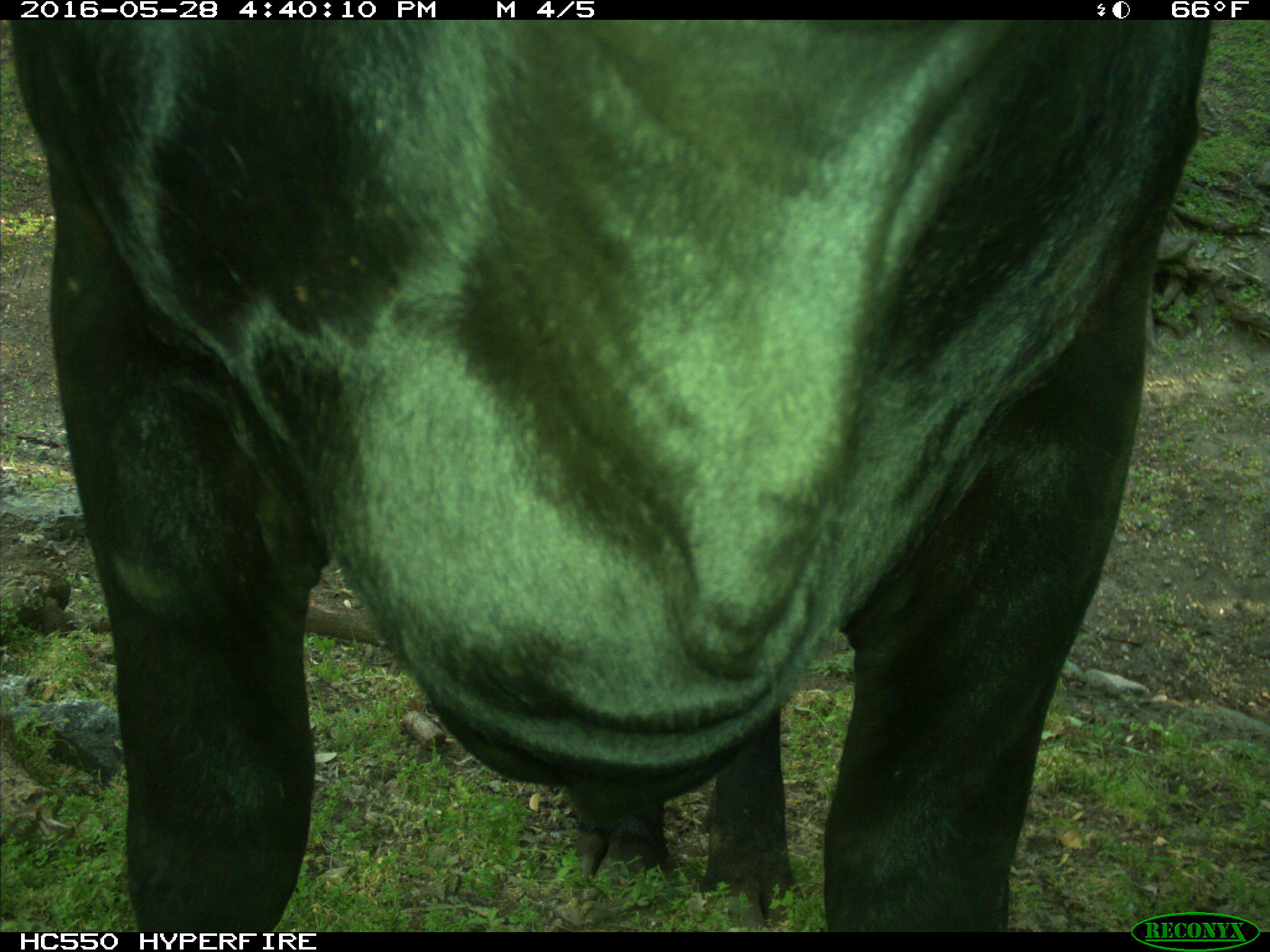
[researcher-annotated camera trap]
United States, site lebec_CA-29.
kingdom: Animalia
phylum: Chordata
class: Mammalia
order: Artiodactyla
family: Bovidae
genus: Bos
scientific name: Bos taurus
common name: domestic cow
Bos taurus (domestic cow).